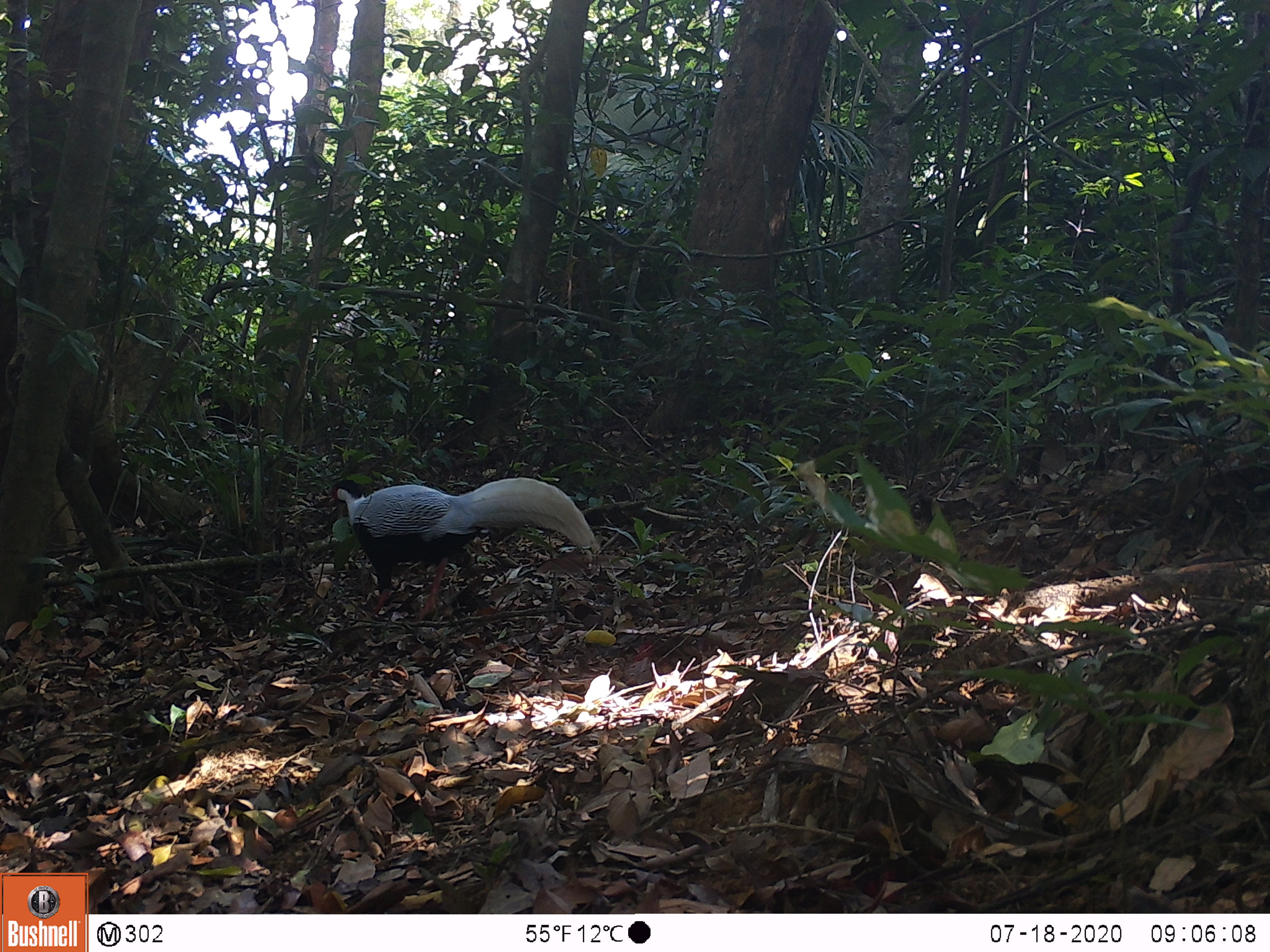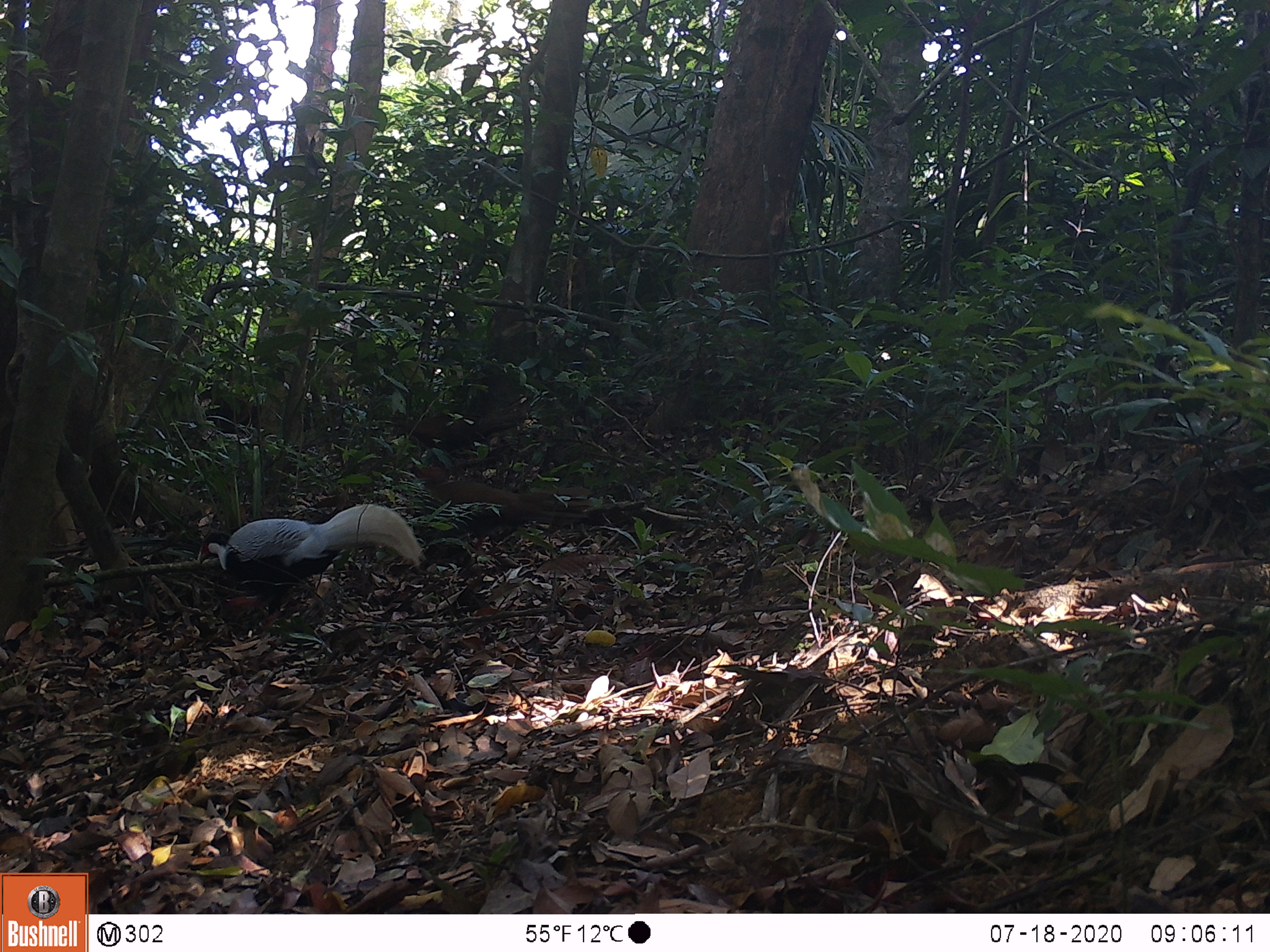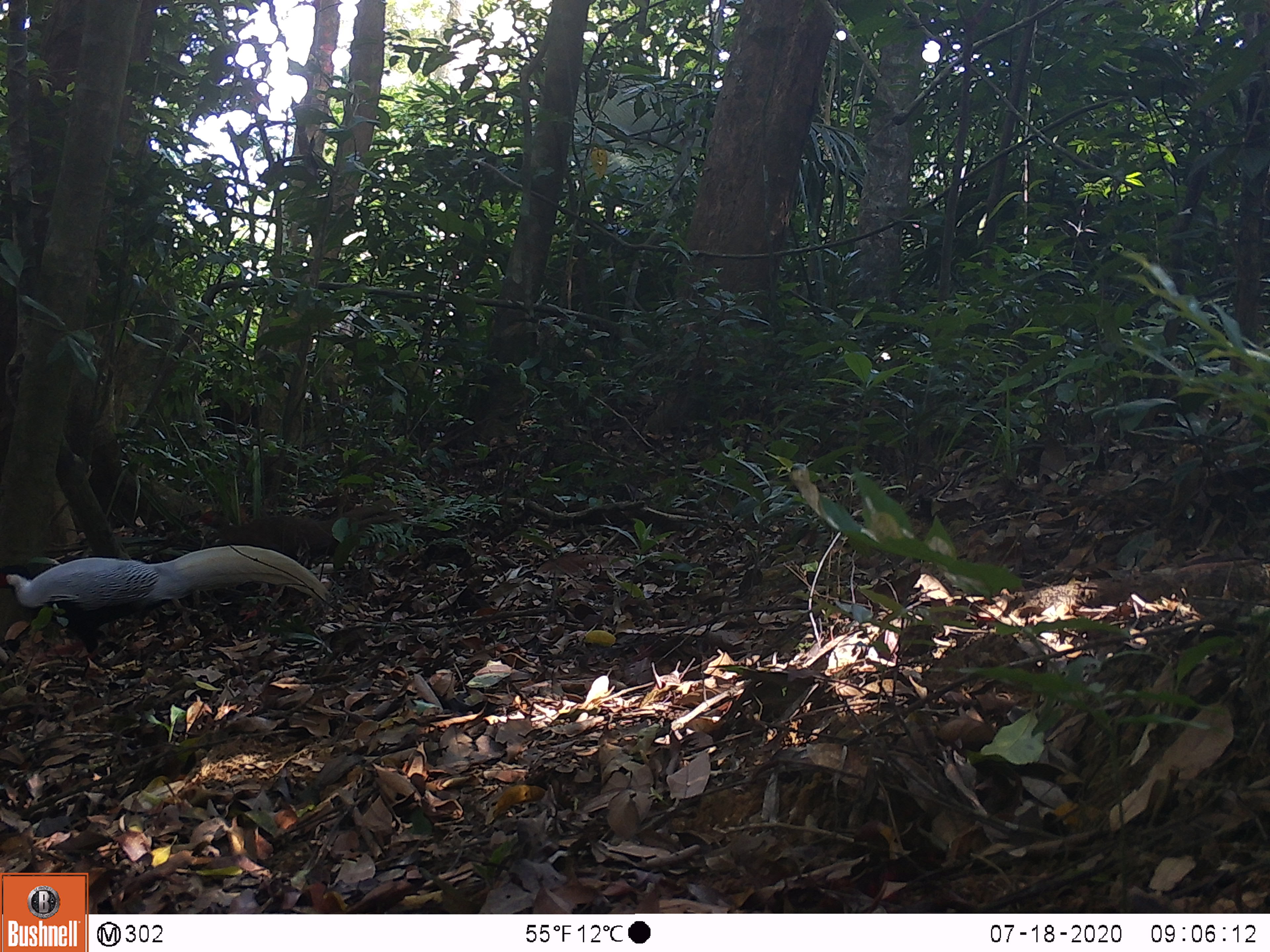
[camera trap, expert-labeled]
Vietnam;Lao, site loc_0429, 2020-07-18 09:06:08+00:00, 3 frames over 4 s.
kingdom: Animalia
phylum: Chordata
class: Aves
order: Galliformes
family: Phasianidae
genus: Lophura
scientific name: Lophura nycthemera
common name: silver pheasant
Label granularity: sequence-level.